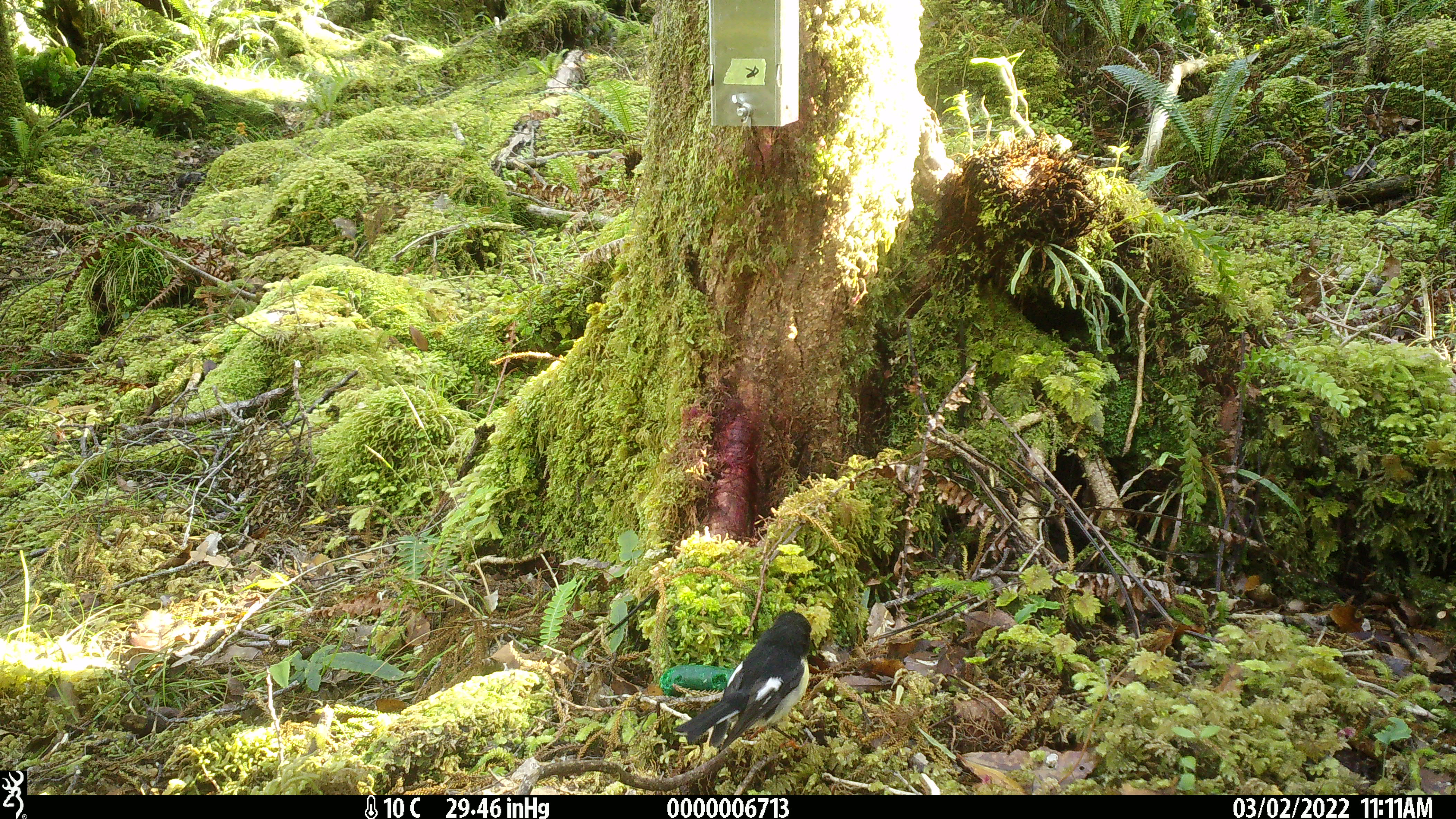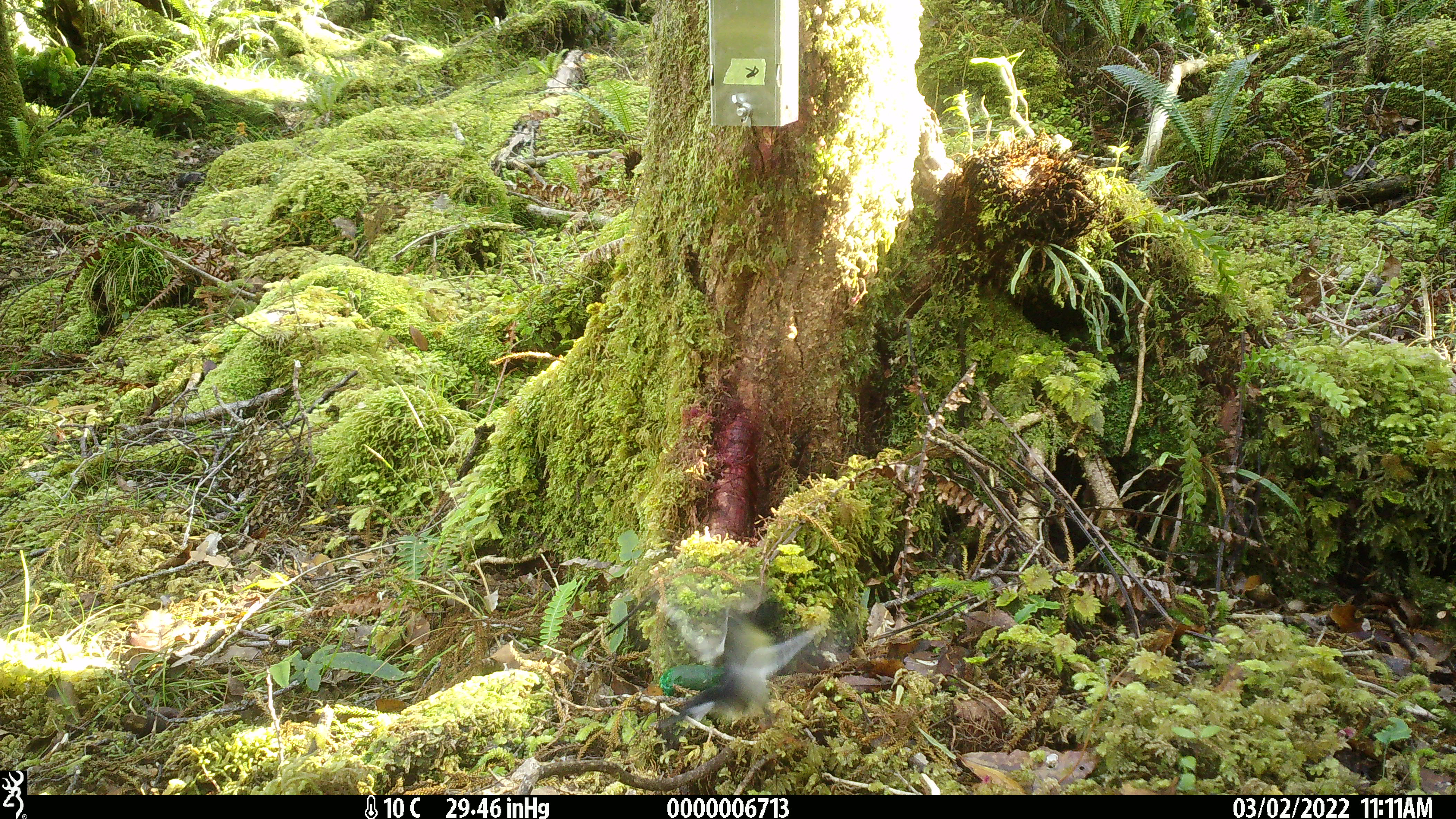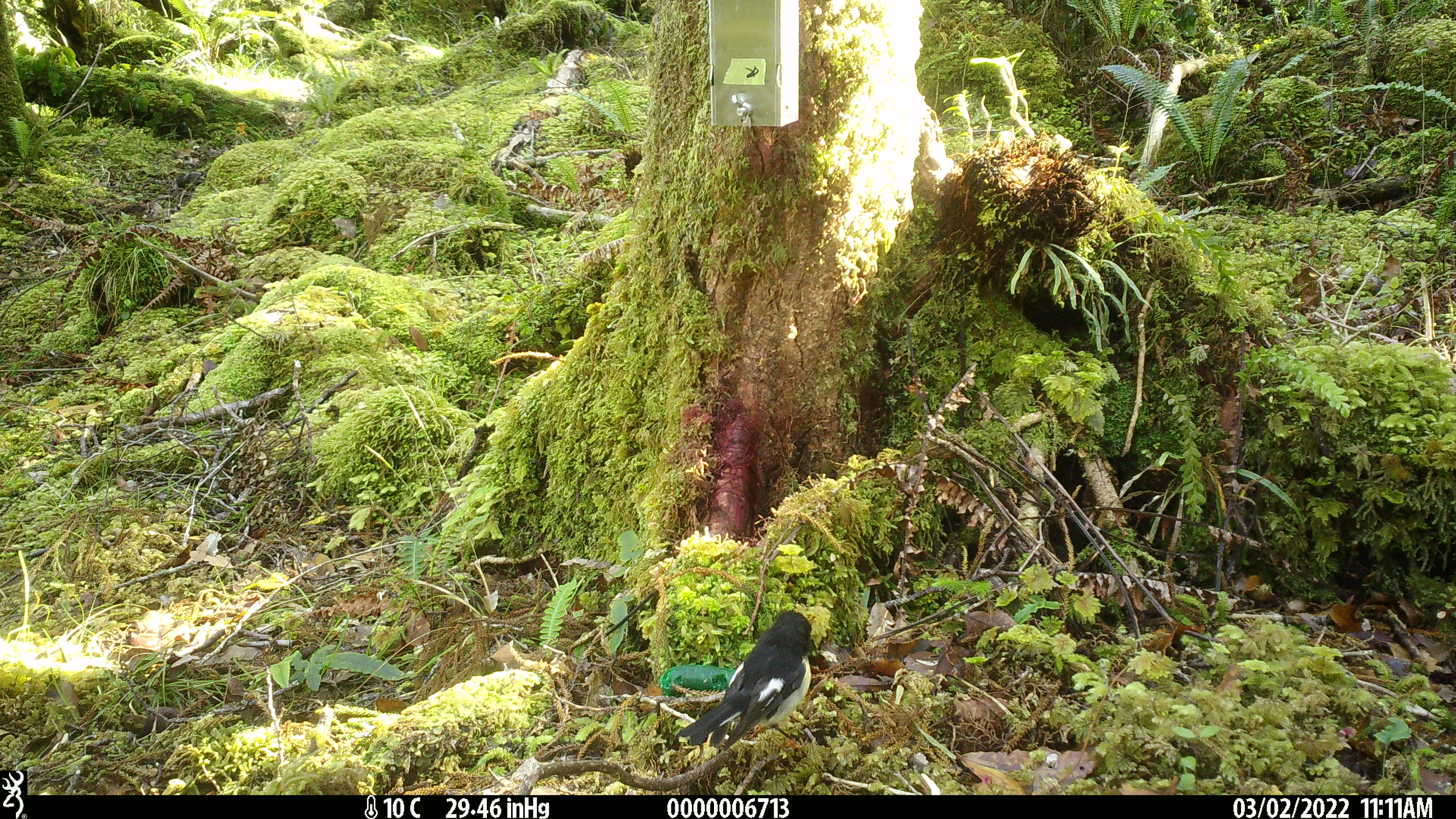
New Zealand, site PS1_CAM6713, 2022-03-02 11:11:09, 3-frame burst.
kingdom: Animalia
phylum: Chordata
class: Aves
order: Passeriformes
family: Petroicidae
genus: Petroica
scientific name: Petroica macrocephala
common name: tomtit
Tomtit (Petroica macrocephala).